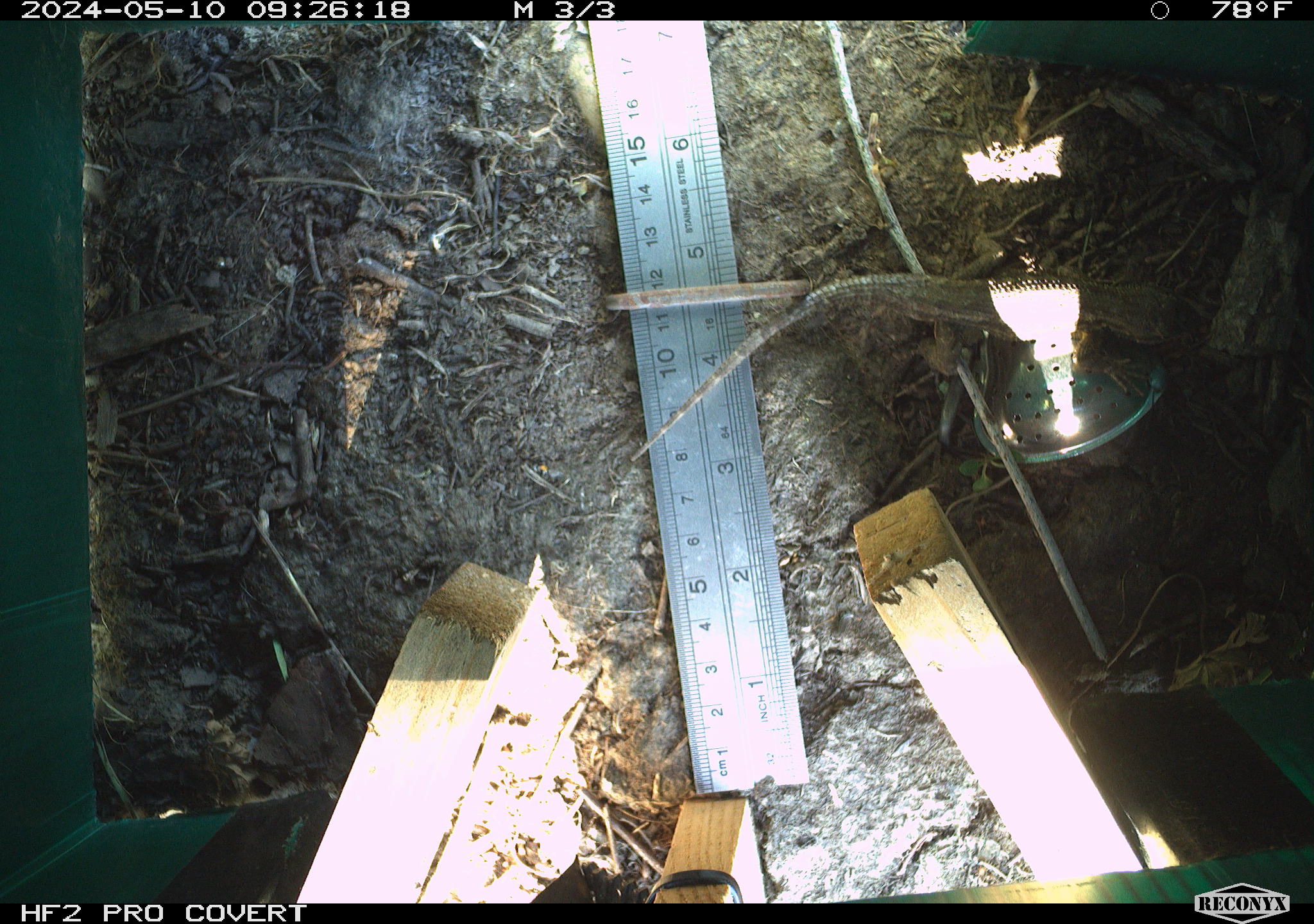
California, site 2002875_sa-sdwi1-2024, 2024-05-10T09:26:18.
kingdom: Animalia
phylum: Chordata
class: Reptilia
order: Squamata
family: Phrynosomatidae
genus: Sceloporus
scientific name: Sceloporus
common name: spiny lizards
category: sceloporus species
Sceloporus species (spiny lizards) (Sceloporus).